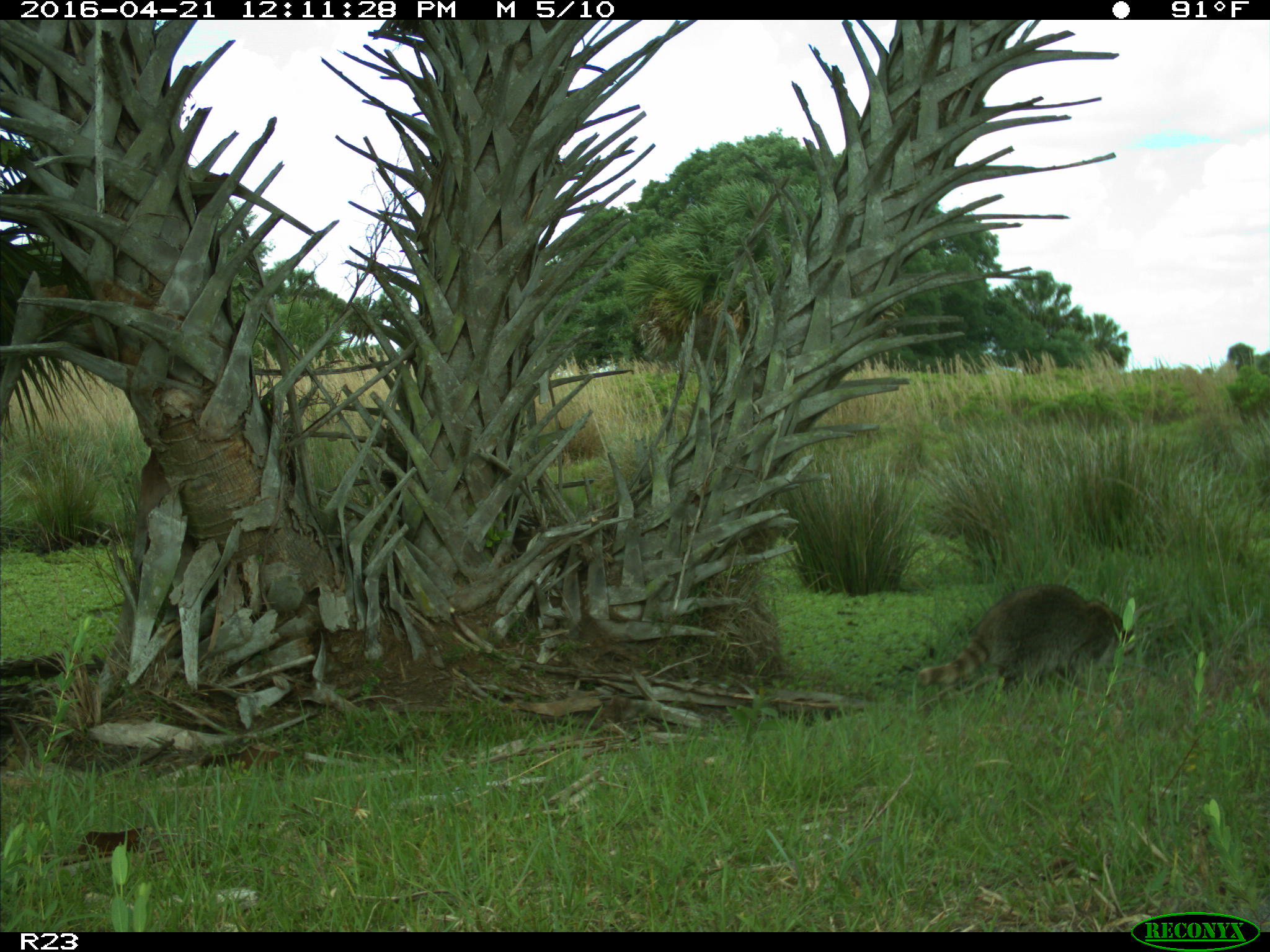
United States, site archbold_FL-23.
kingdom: Animalia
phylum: Chordata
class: Mammalia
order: Carnivora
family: Procyonidae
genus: Procyon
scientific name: Procyon lotor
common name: common raccoon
Procyon lotor (common raccoon).